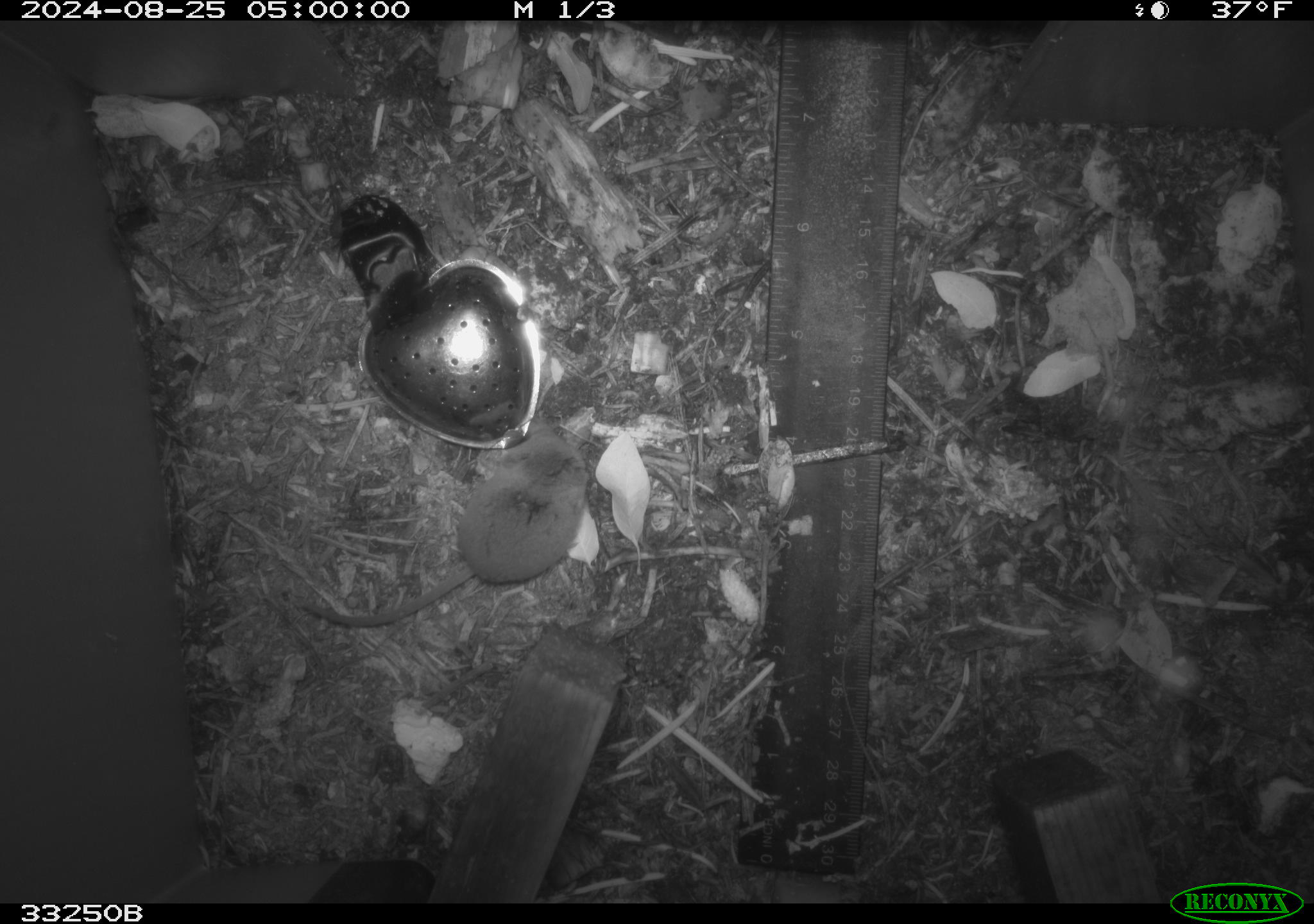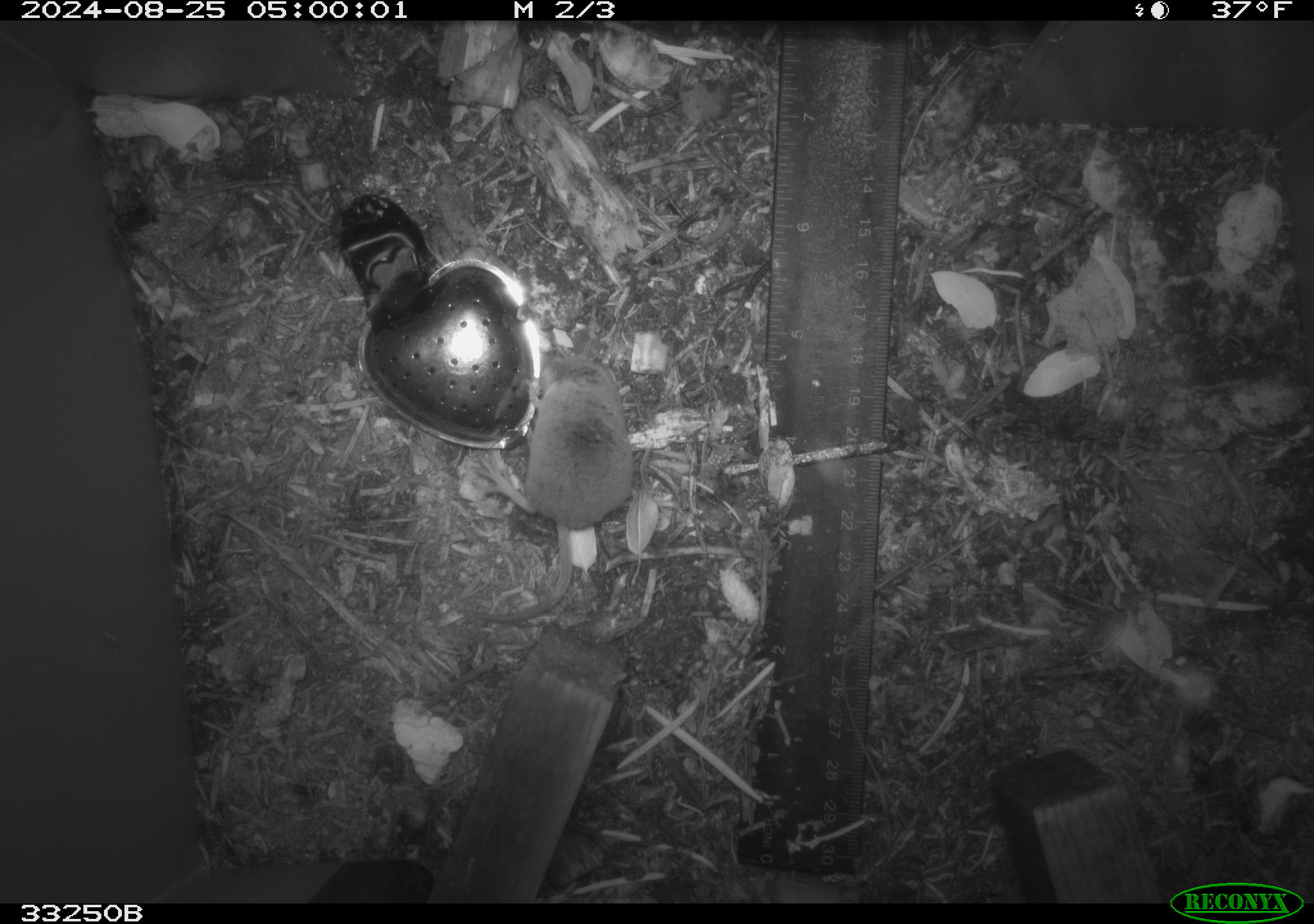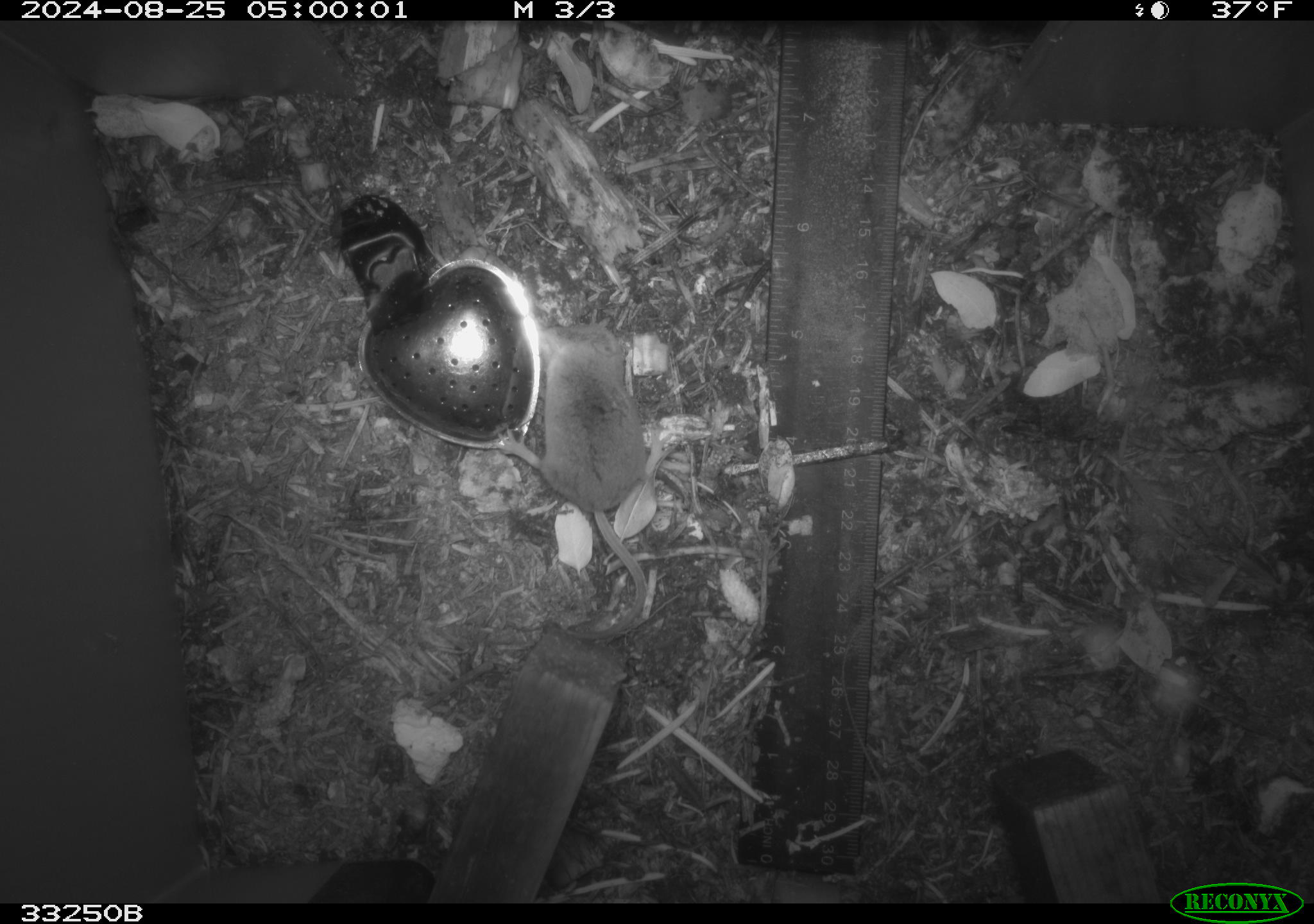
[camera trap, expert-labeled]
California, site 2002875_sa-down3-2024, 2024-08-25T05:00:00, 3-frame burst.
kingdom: Animalia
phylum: Chordata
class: Mammalia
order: Eulipotyphla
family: Soricidae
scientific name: Soricidae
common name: shrews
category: soricidae family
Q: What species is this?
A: Soricidae family (shrews) (Soricidae).